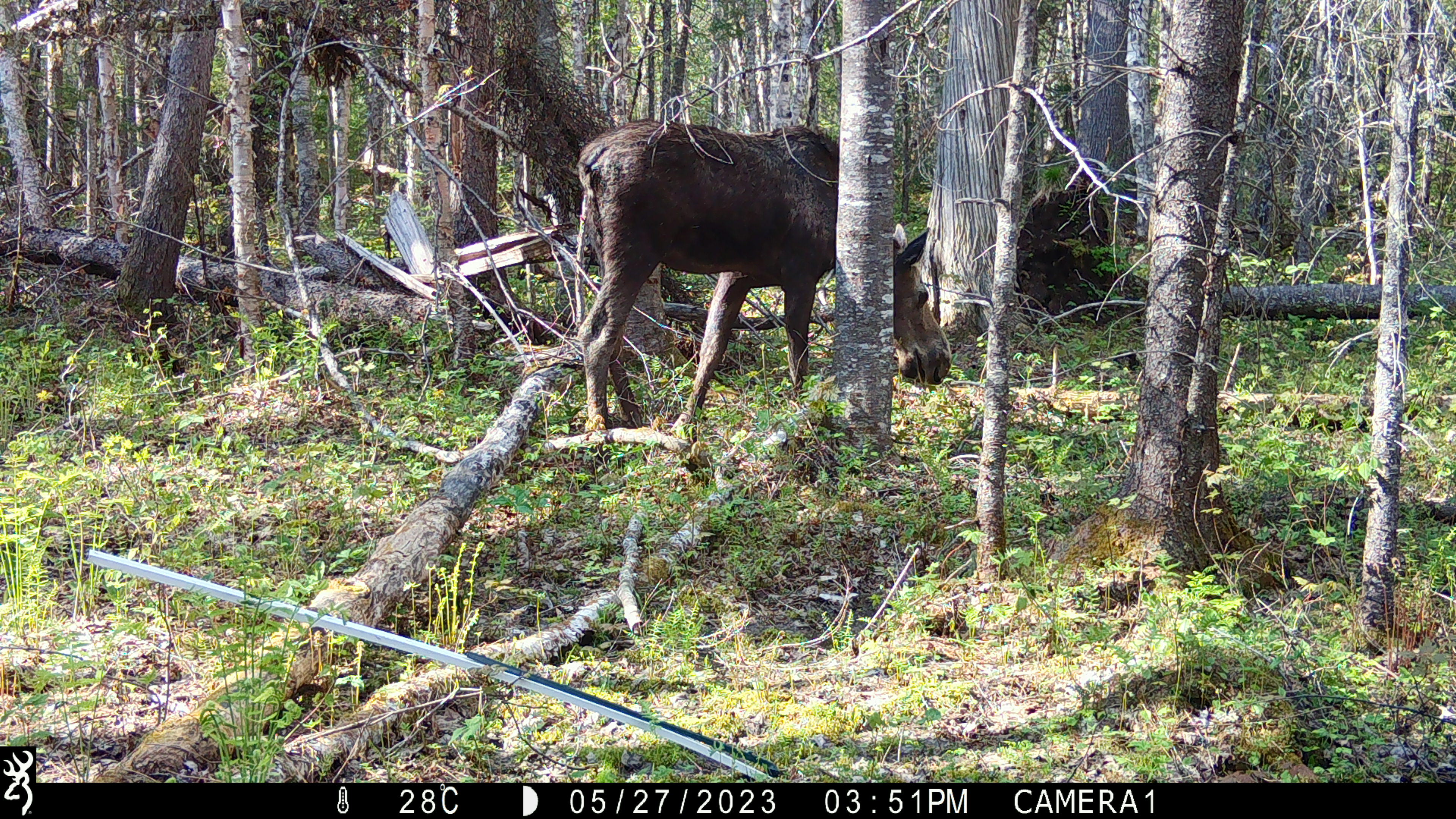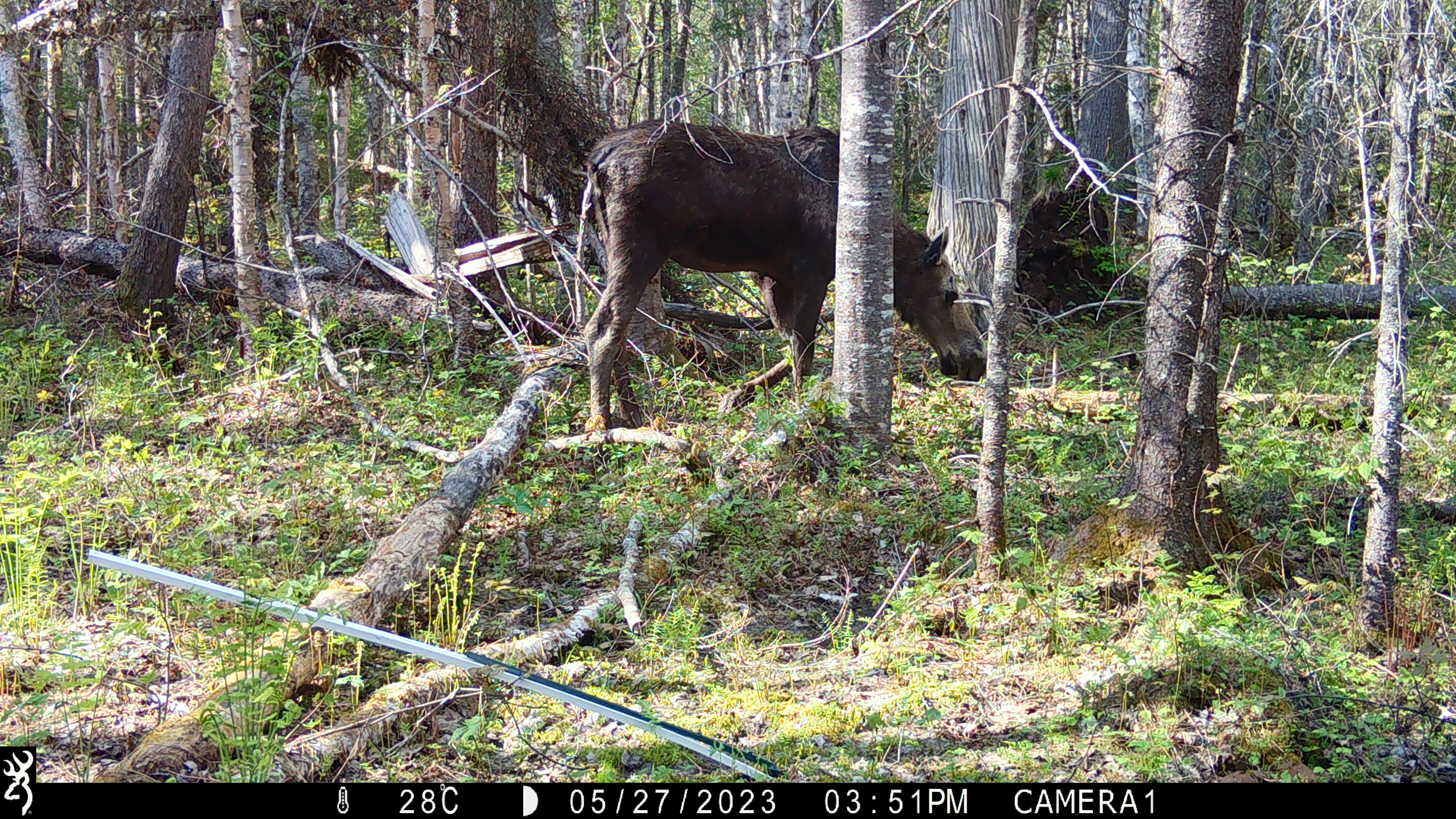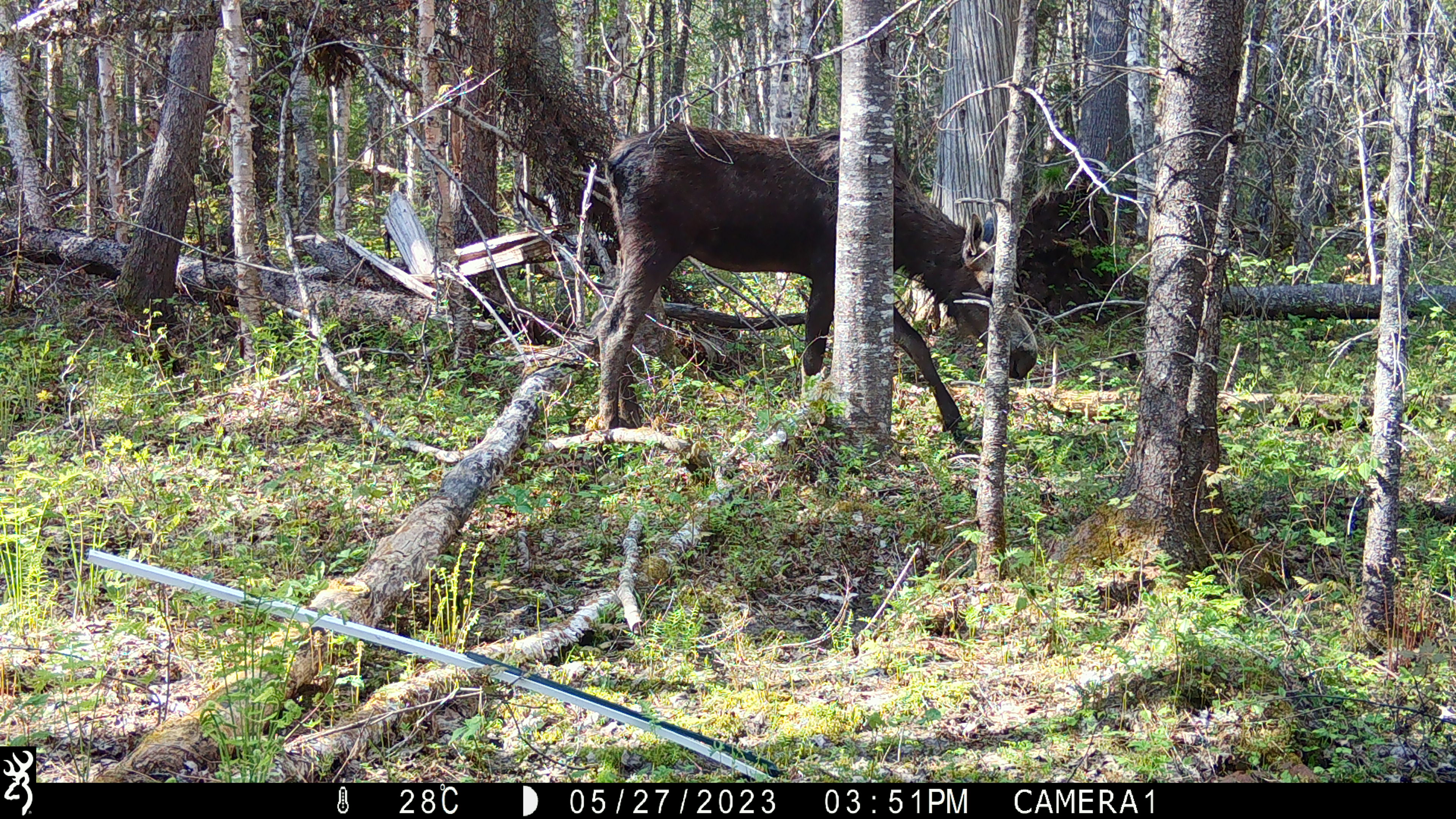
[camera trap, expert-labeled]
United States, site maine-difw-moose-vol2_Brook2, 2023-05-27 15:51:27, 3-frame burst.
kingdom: Animalia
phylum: Chordata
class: Mammalia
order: Artiodactyla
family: Cervidae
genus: Alces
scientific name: Alces alces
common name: moose